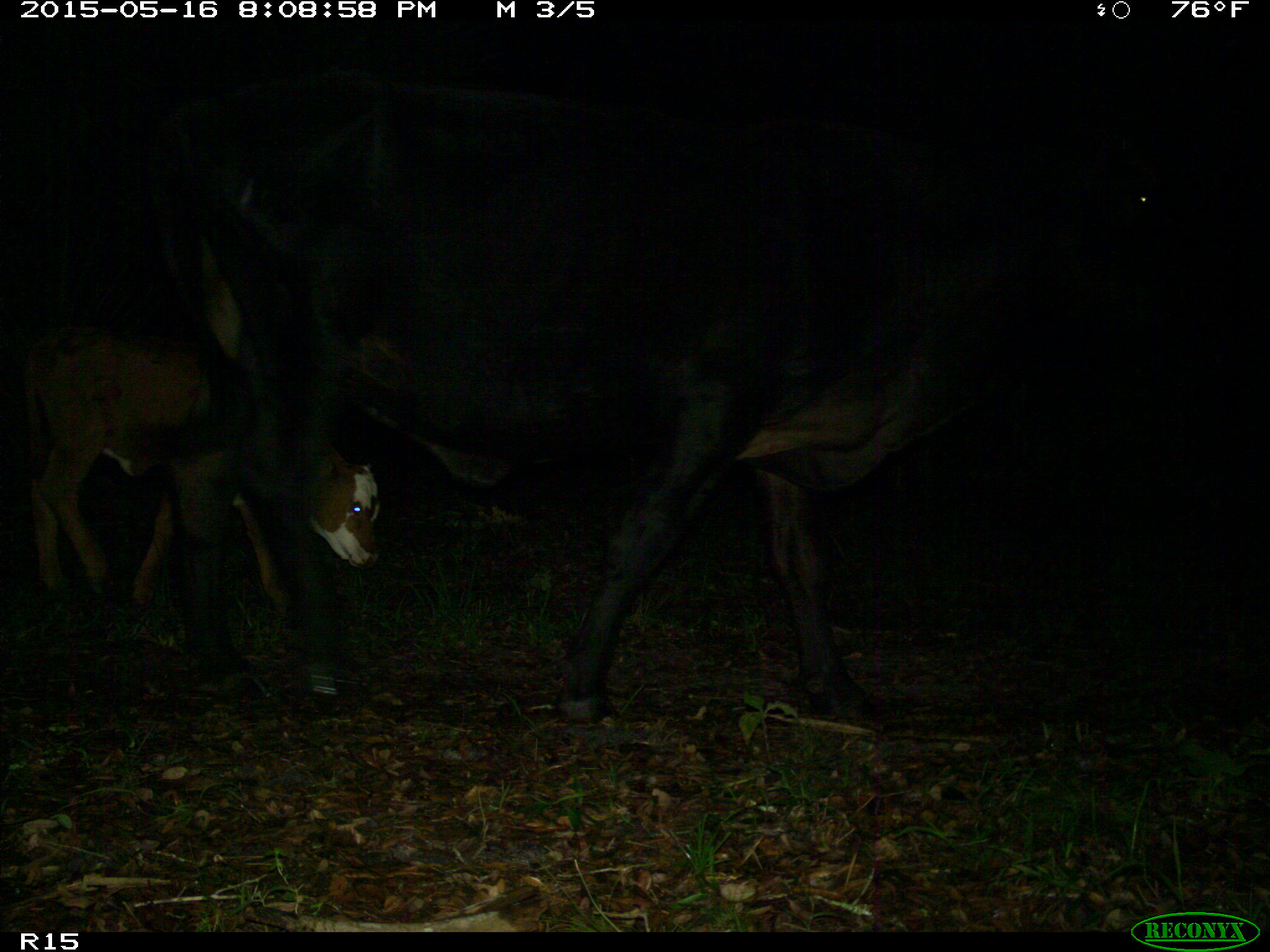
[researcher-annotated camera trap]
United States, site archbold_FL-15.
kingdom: Animalia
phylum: Chordata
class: Mammalia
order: Artiodactyla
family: Bovidae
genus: Bos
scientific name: Bos taurus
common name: domestic cow